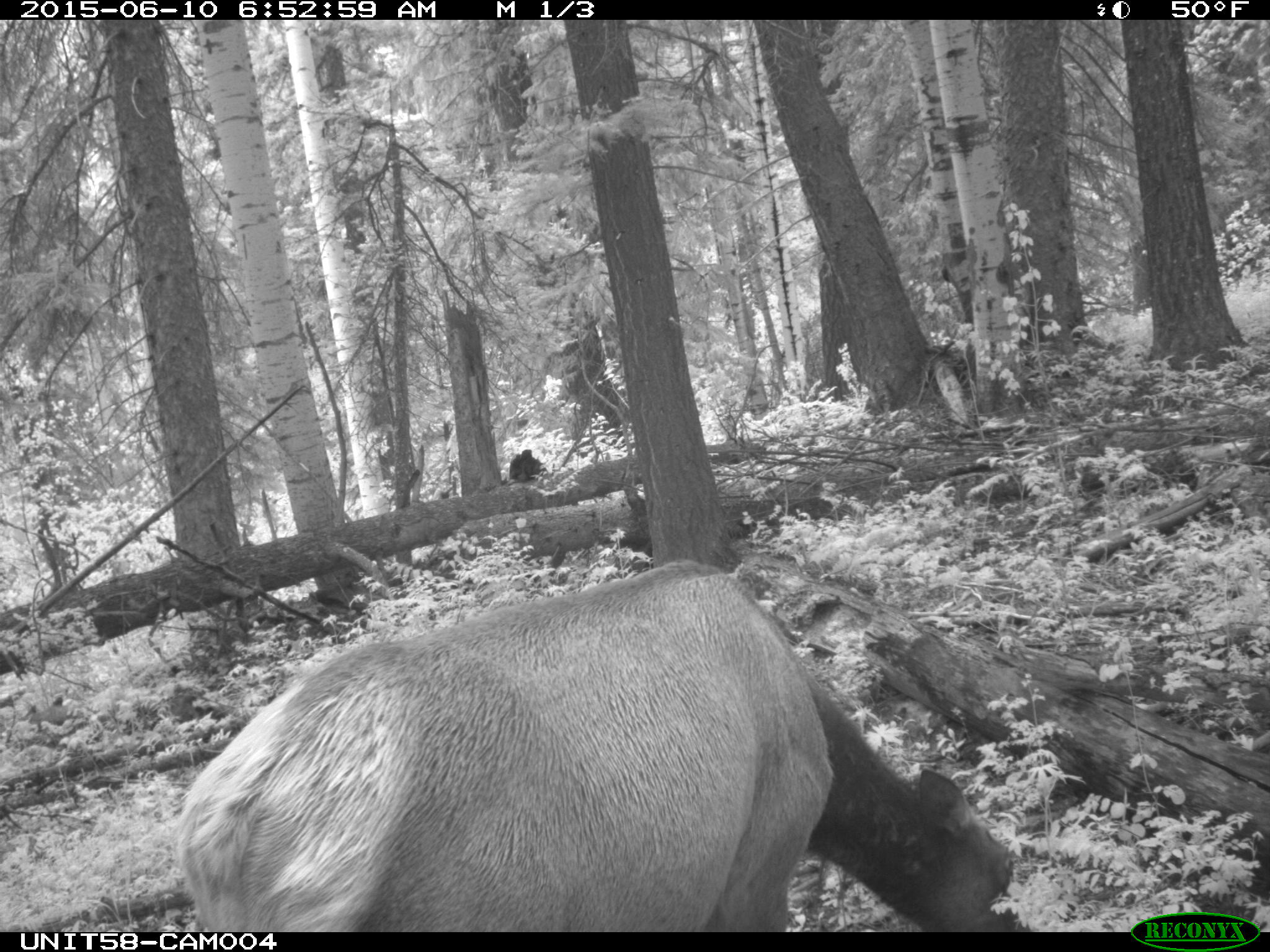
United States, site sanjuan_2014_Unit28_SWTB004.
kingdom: Animalia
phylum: Chordata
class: Mammalia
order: Artiodactyla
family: Cervidae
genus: Cervus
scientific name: Cervus elaphus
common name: red deer